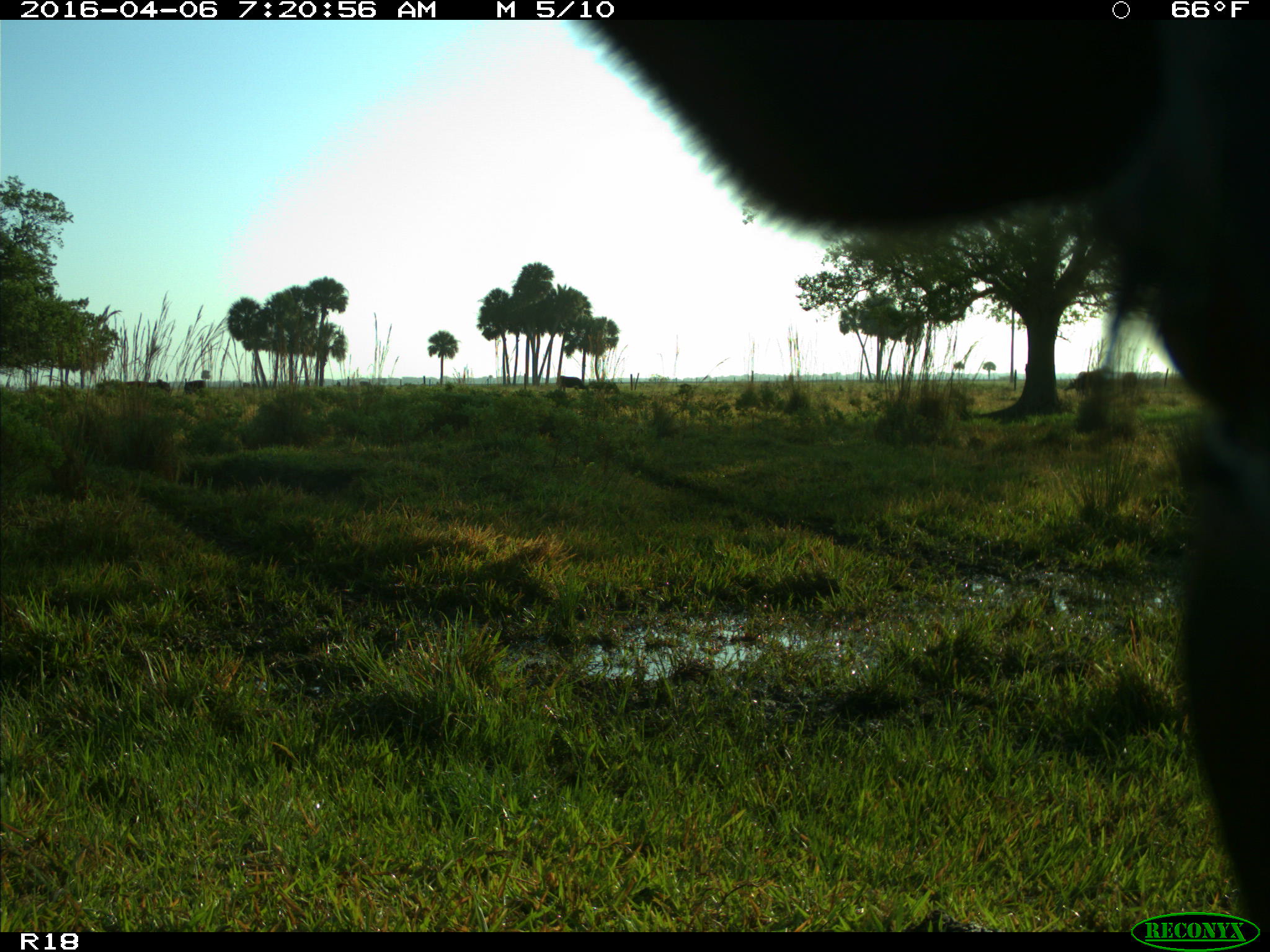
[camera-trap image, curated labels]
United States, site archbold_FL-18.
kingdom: Animalia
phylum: Chordata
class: Mammalia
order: Artiodactyla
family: Bovidae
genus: Bos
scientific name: Bos taurus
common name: domestic cow